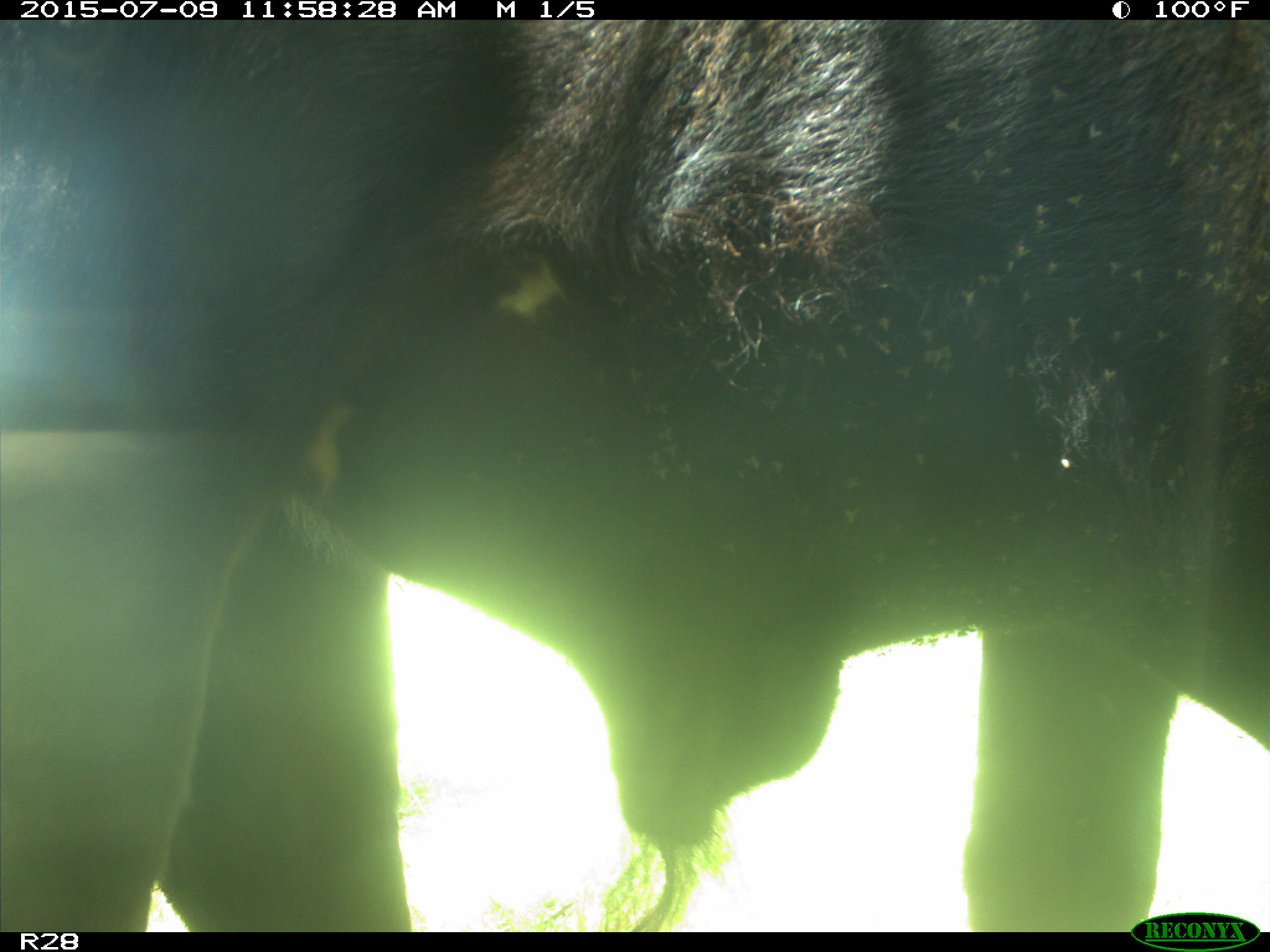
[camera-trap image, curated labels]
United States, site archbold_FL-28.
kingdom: Animalia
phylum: Chordata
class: Mammalia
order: Artiodactyla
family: Bovidae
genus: Bos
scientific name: Bos taurus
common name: domestic cow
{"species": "Bos taurus (domestic cow)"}